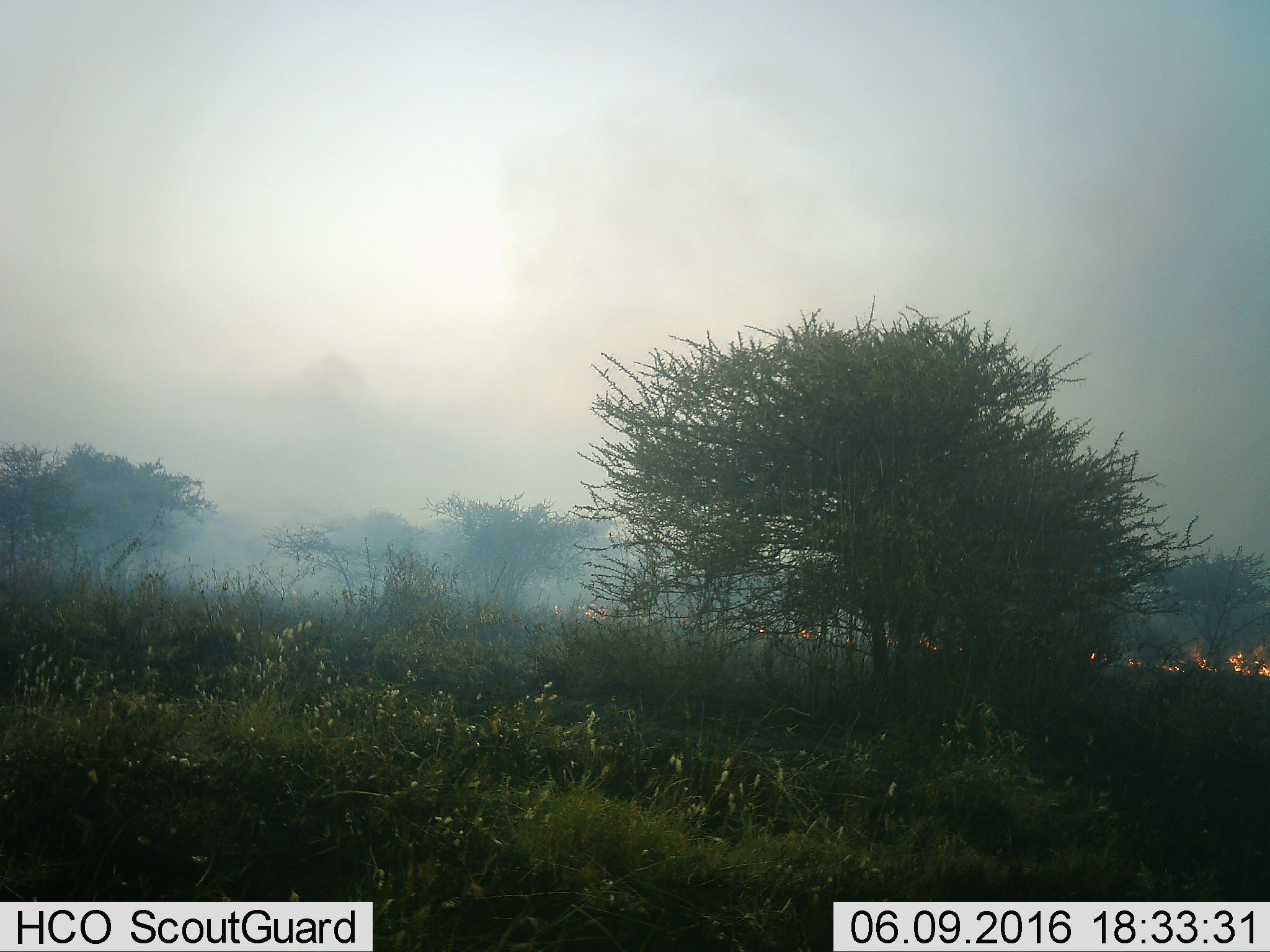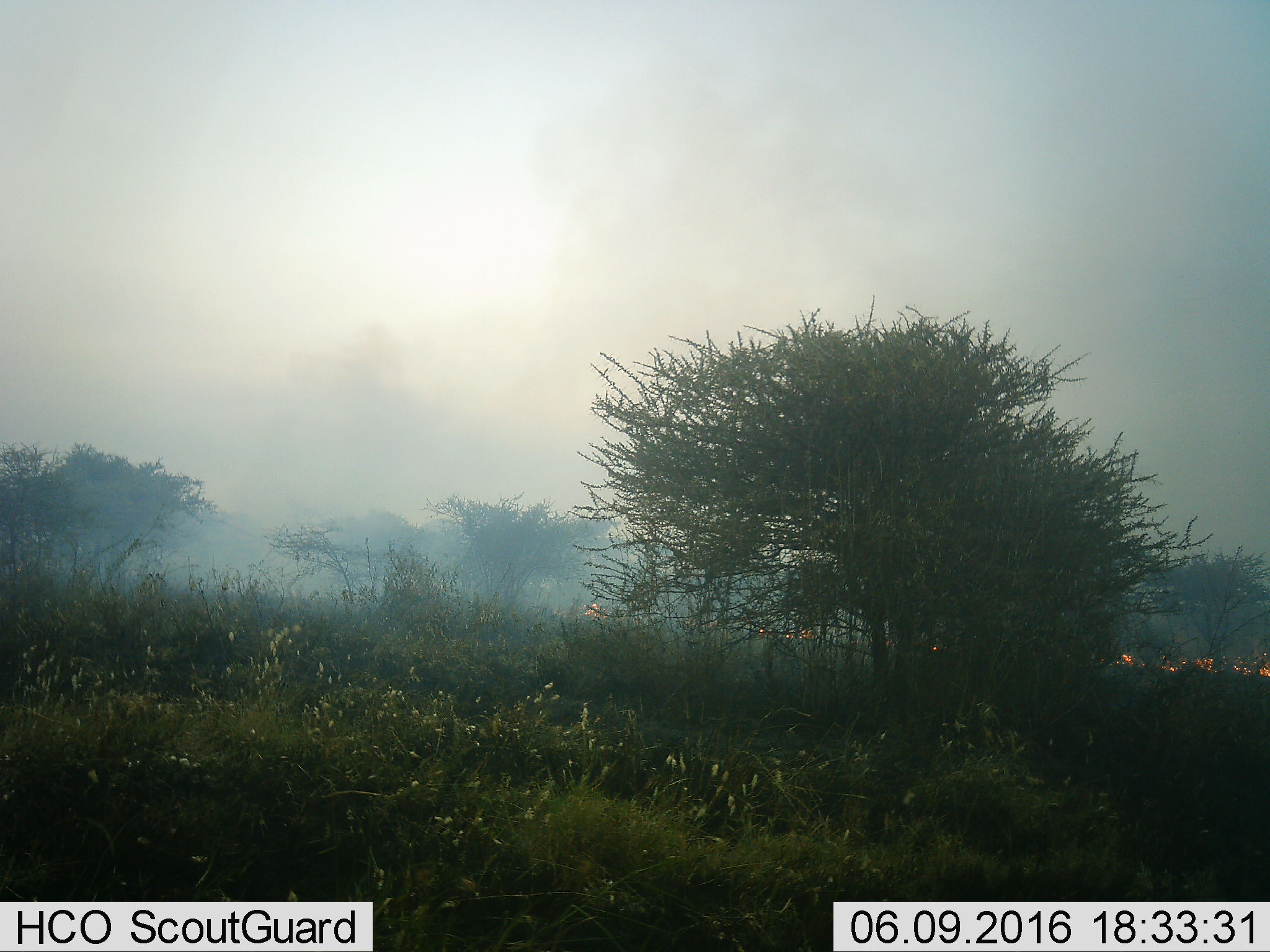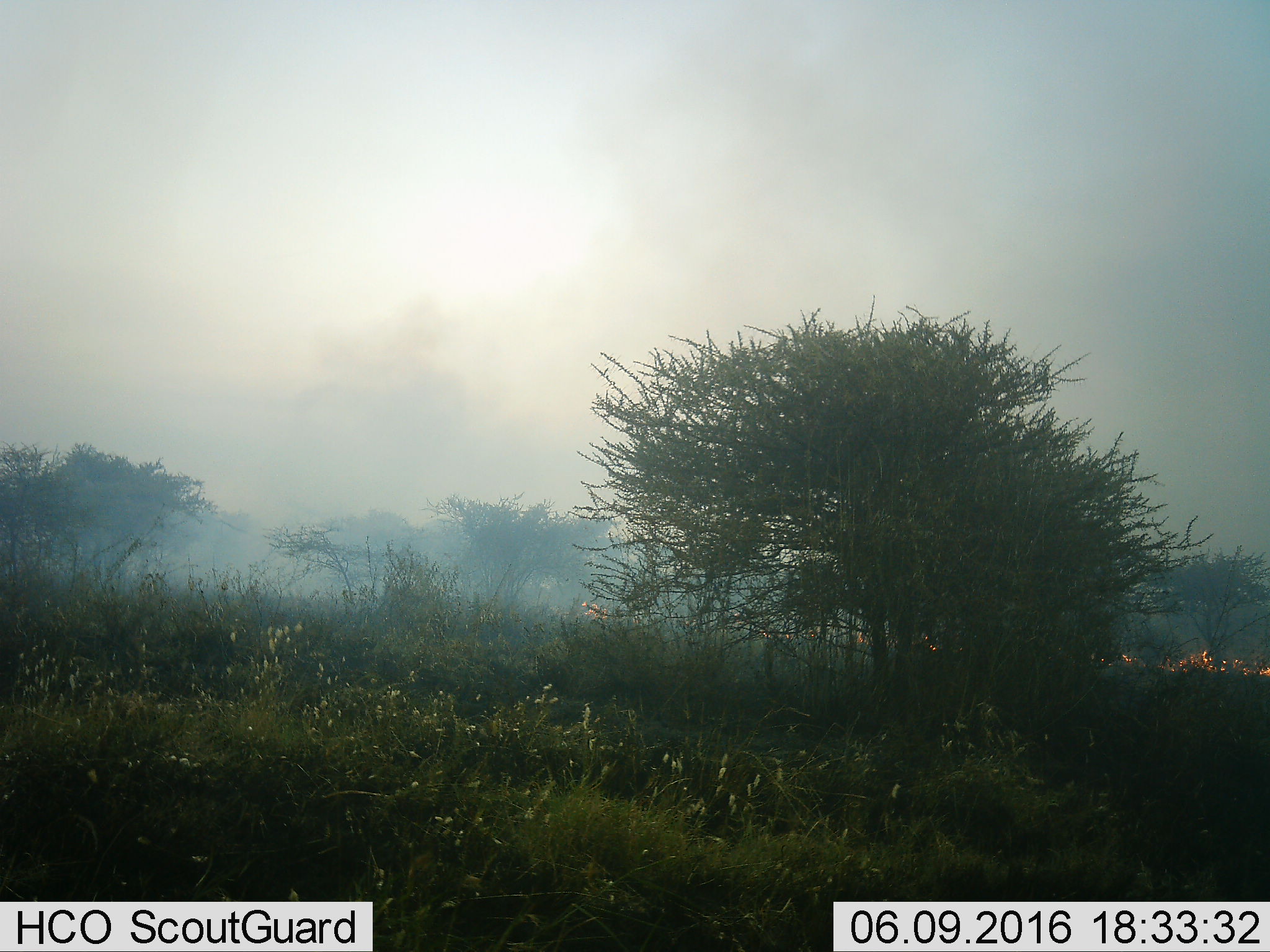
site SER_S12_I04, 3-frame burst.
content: unidentified animal